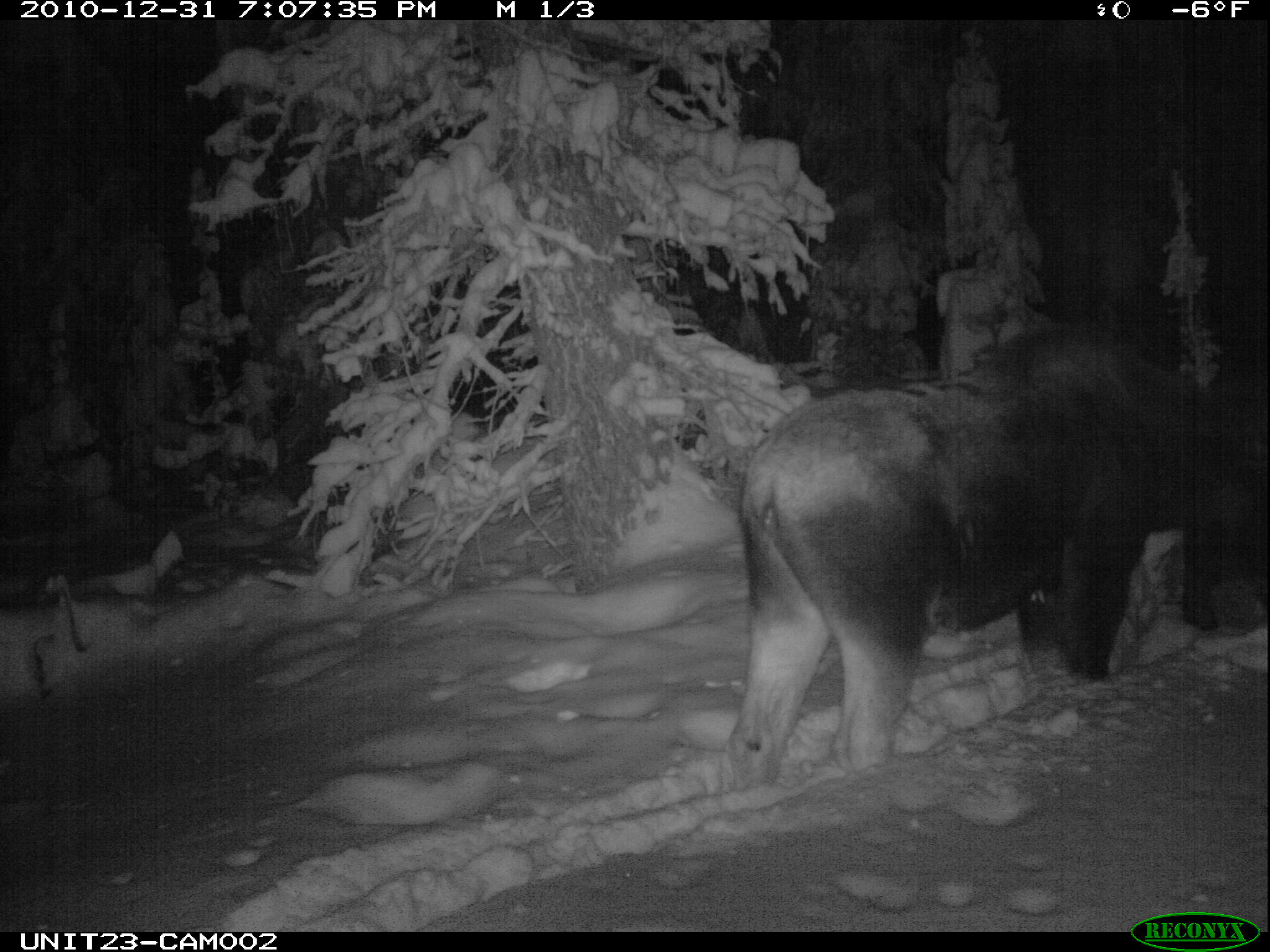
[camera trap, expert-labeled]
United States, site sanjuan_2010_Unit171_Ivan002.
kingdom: Animalia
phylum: Chordata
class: Mammalia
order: Artiodactyla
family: Cervidae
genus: Alces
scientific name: Alces alces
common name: moose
Alces alces (moose).